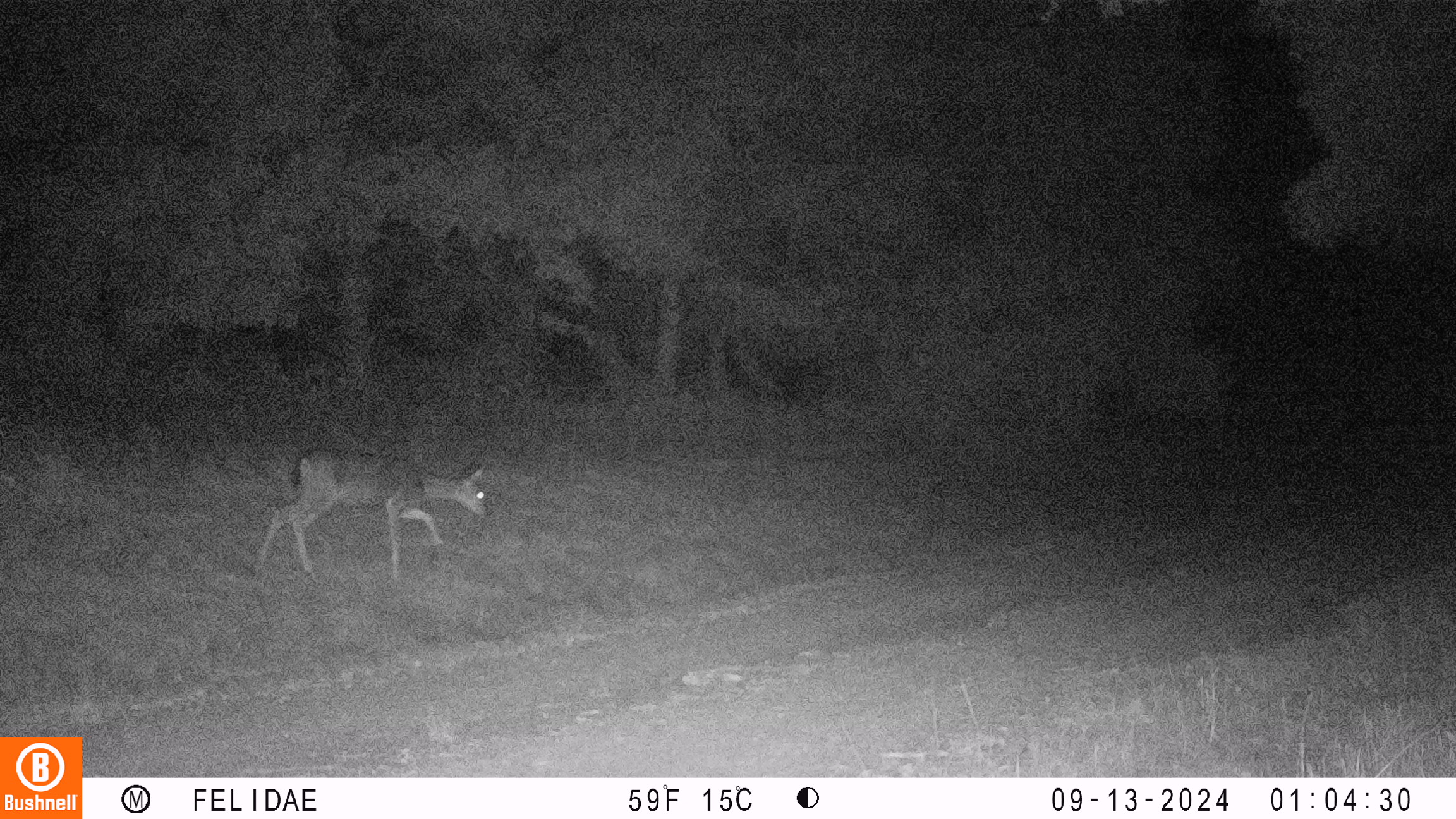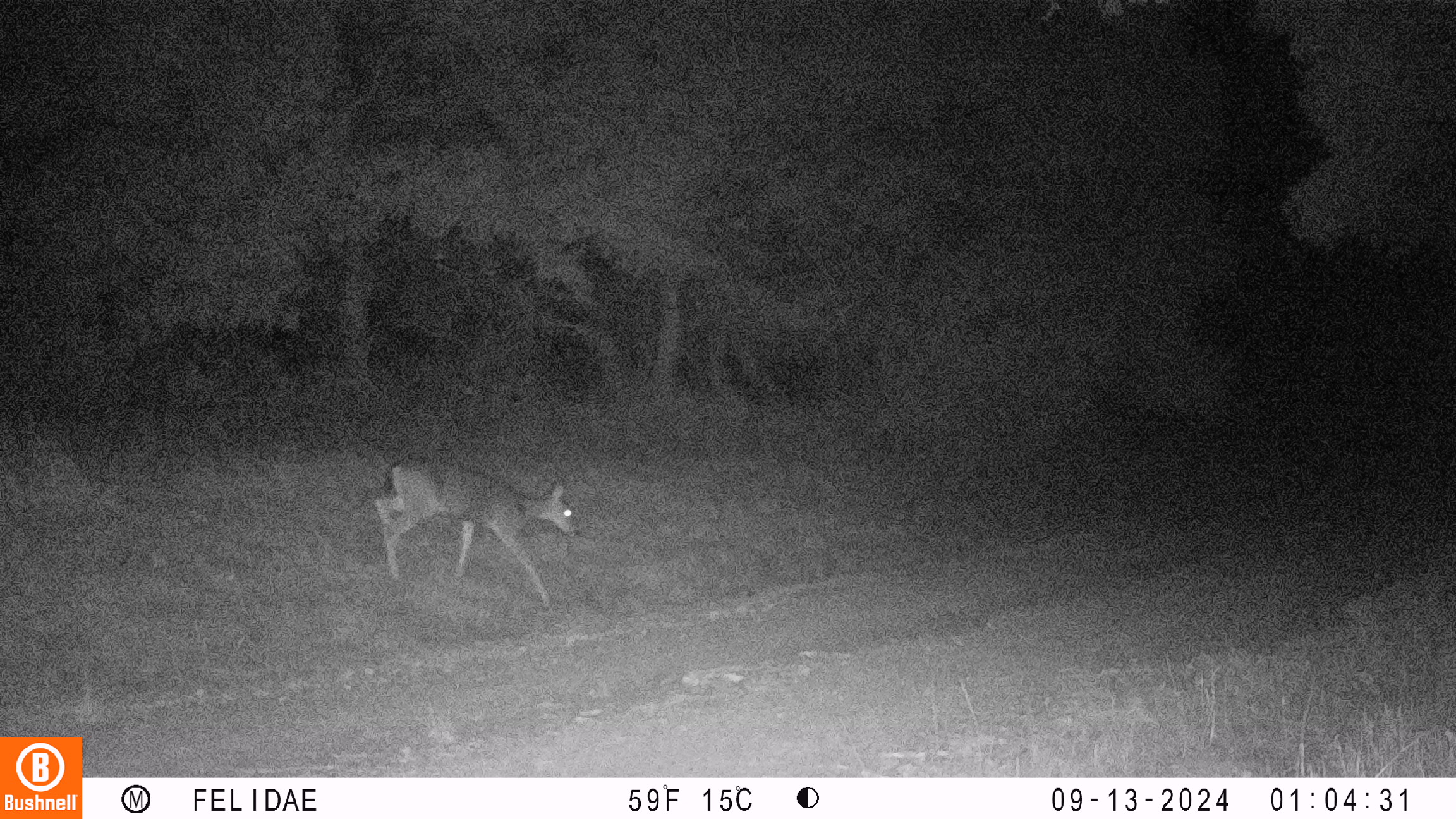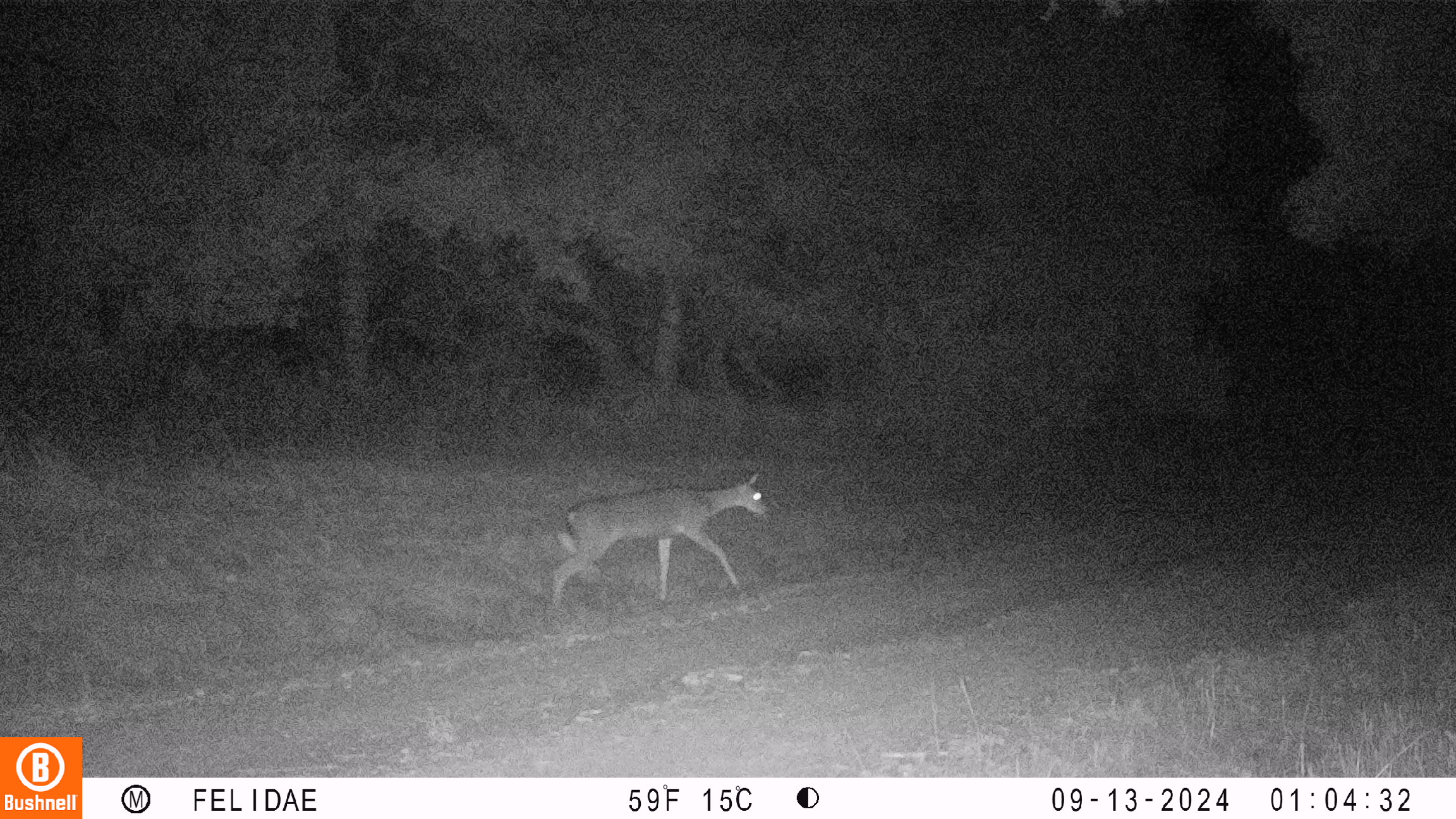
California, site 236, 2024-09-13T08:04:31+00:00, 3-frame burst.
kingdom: Animalia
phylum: Chordata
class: Mammalia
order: Artiodactyla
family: Cervidae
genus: Odocoileus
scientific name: Odocoileus hemionus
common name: mule deer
Mule deer (Odocoileus hemionus).